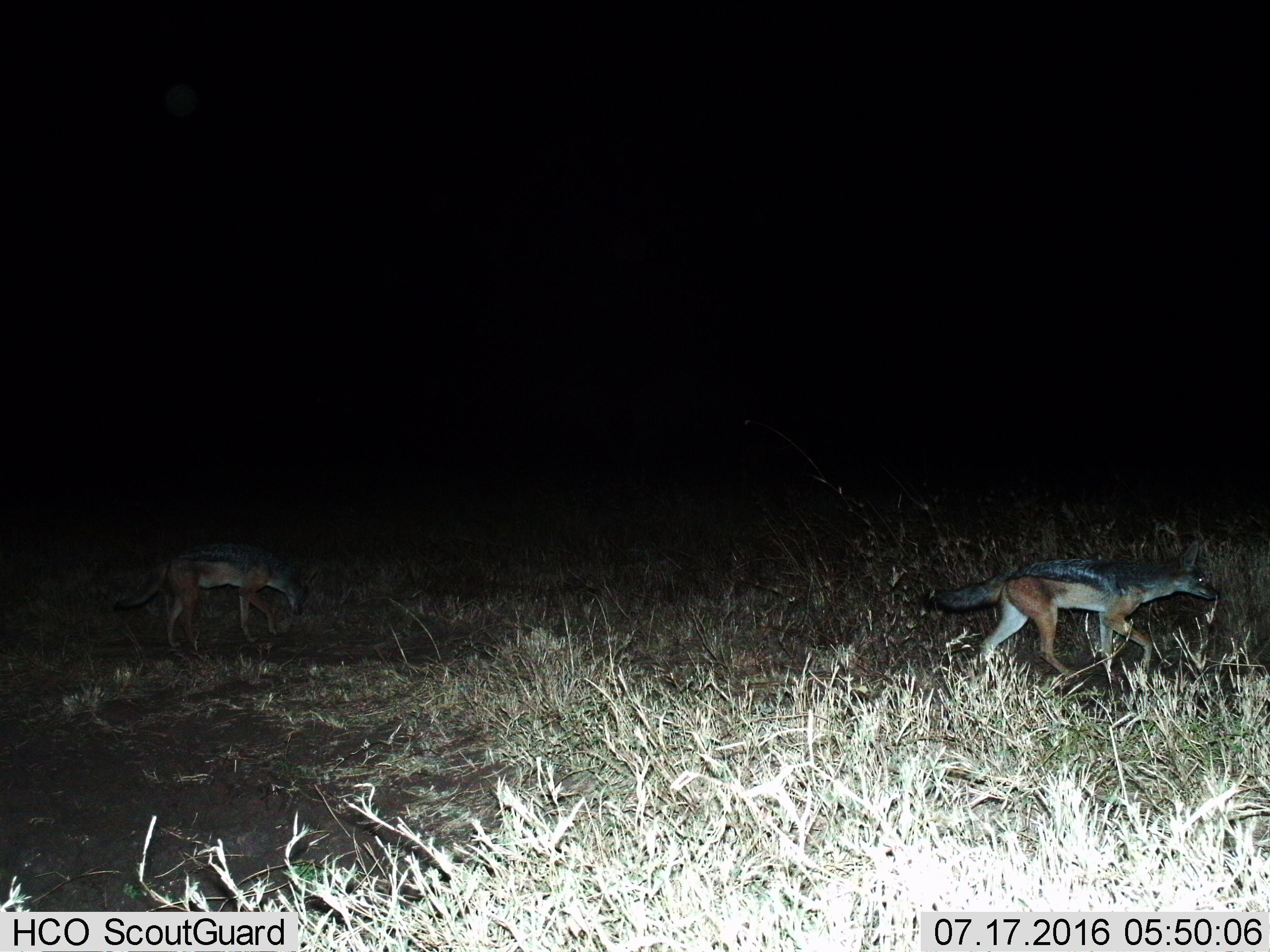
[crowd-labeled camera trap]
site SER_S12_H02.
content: unidentified animal